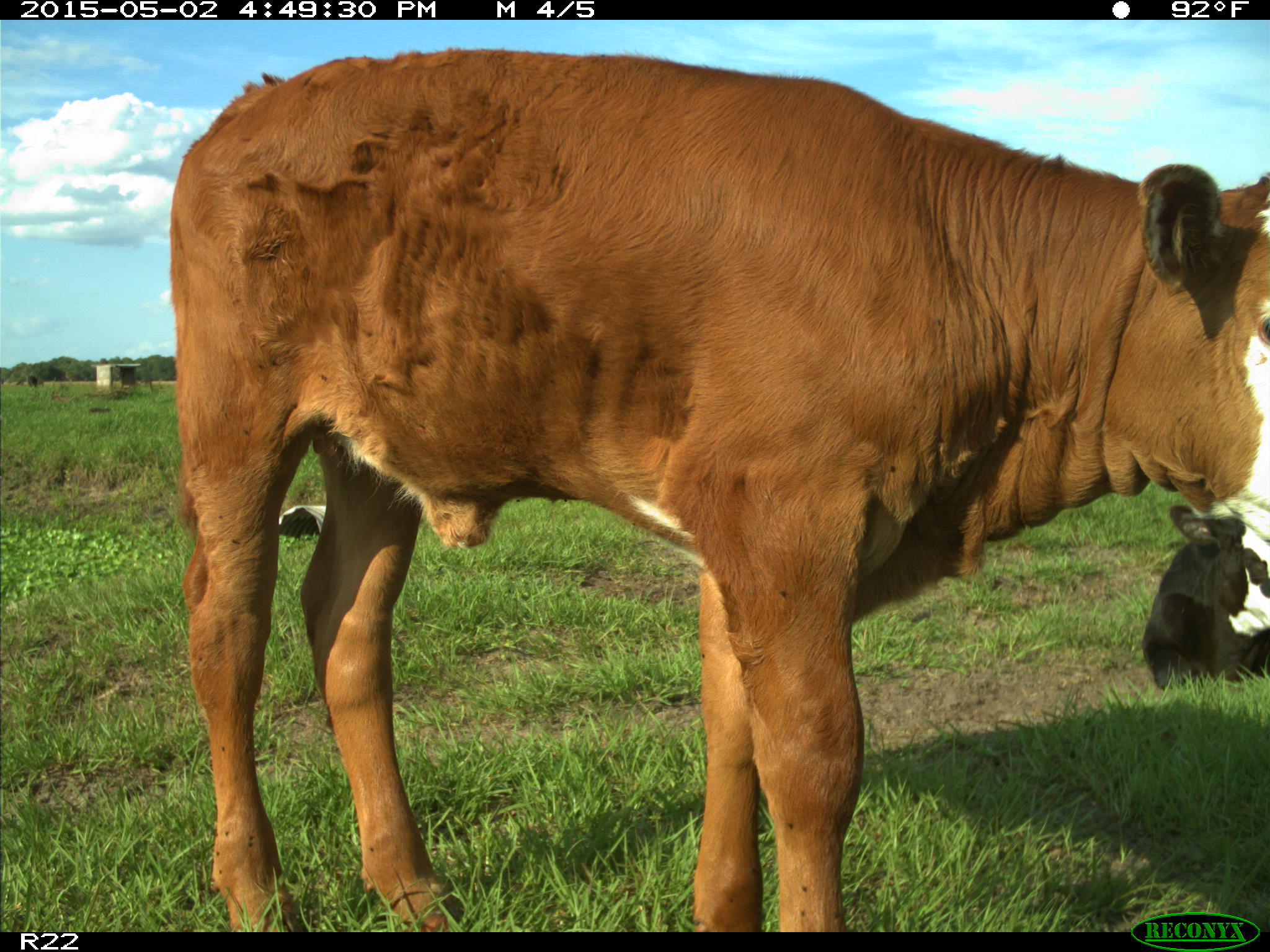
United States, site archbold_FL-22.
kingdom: Animalia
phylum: Chordata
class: Mammalia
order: Artiodactyla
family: Bovidae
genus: Bos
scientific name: Bos taurus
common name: domestic cow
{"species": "Bos taurus (domestic cow)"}